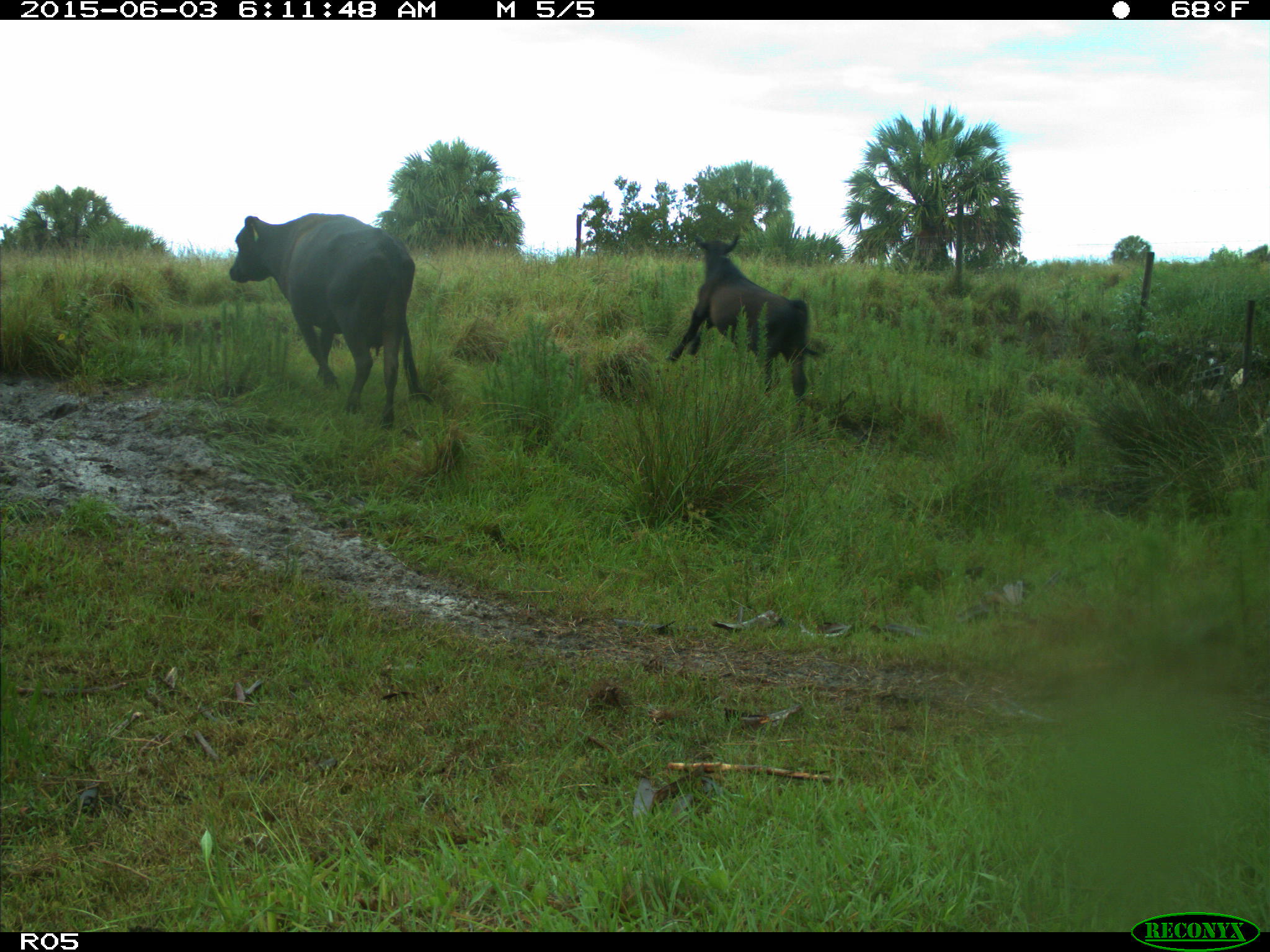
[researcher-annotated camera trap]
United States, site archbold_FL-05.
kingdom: Animalia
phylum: Chordata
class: Mammalia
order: Artiodactyla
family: Bovidae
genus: Bos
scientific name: Bos taurus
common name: domestic cow